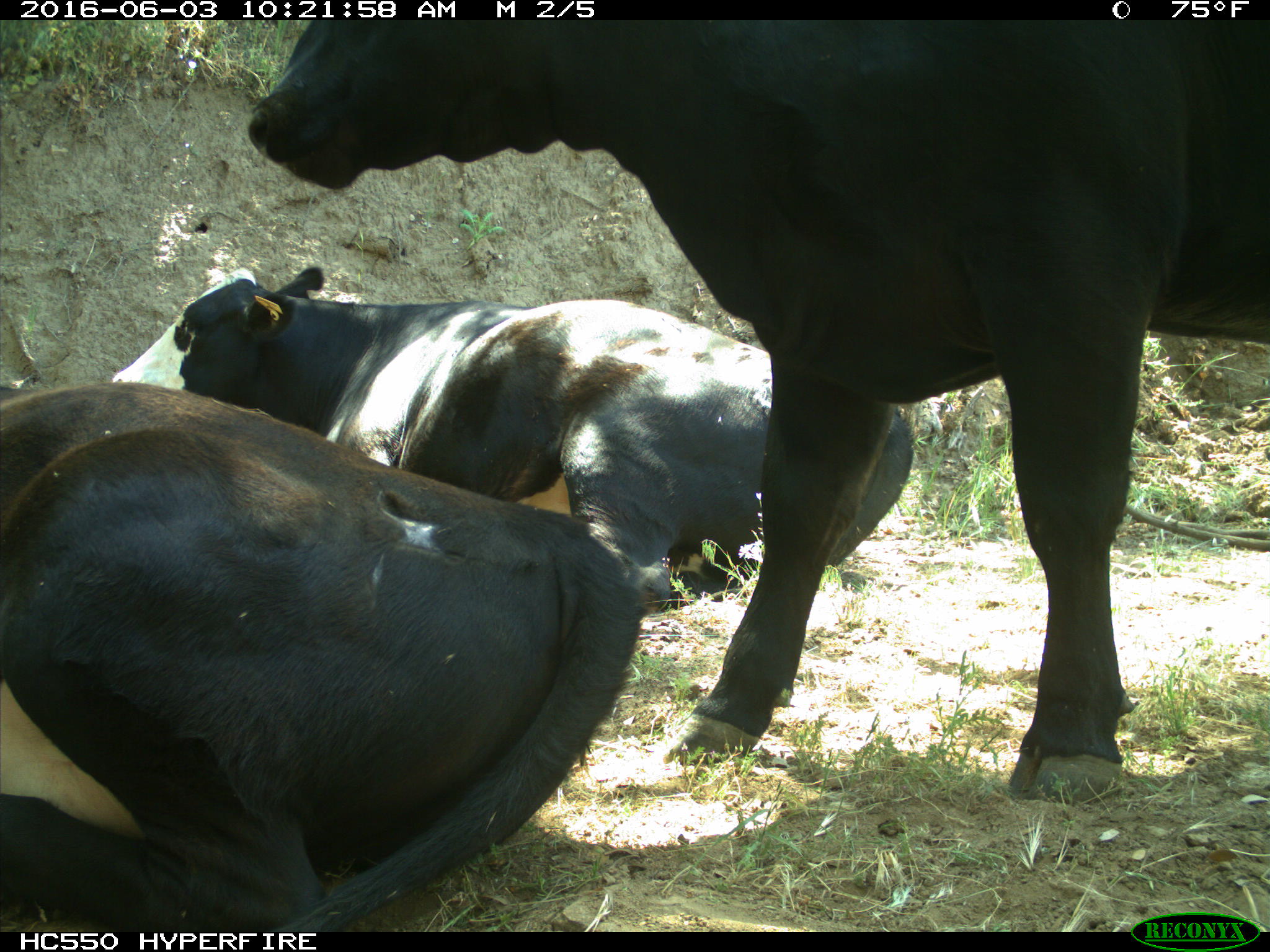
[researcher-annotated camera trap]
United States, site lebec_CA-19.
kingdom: Animalia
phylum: Chordata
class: Mammalia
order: Artiodactyla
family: Bovidae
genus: Bos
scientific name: Bos taurus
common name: domestic cow